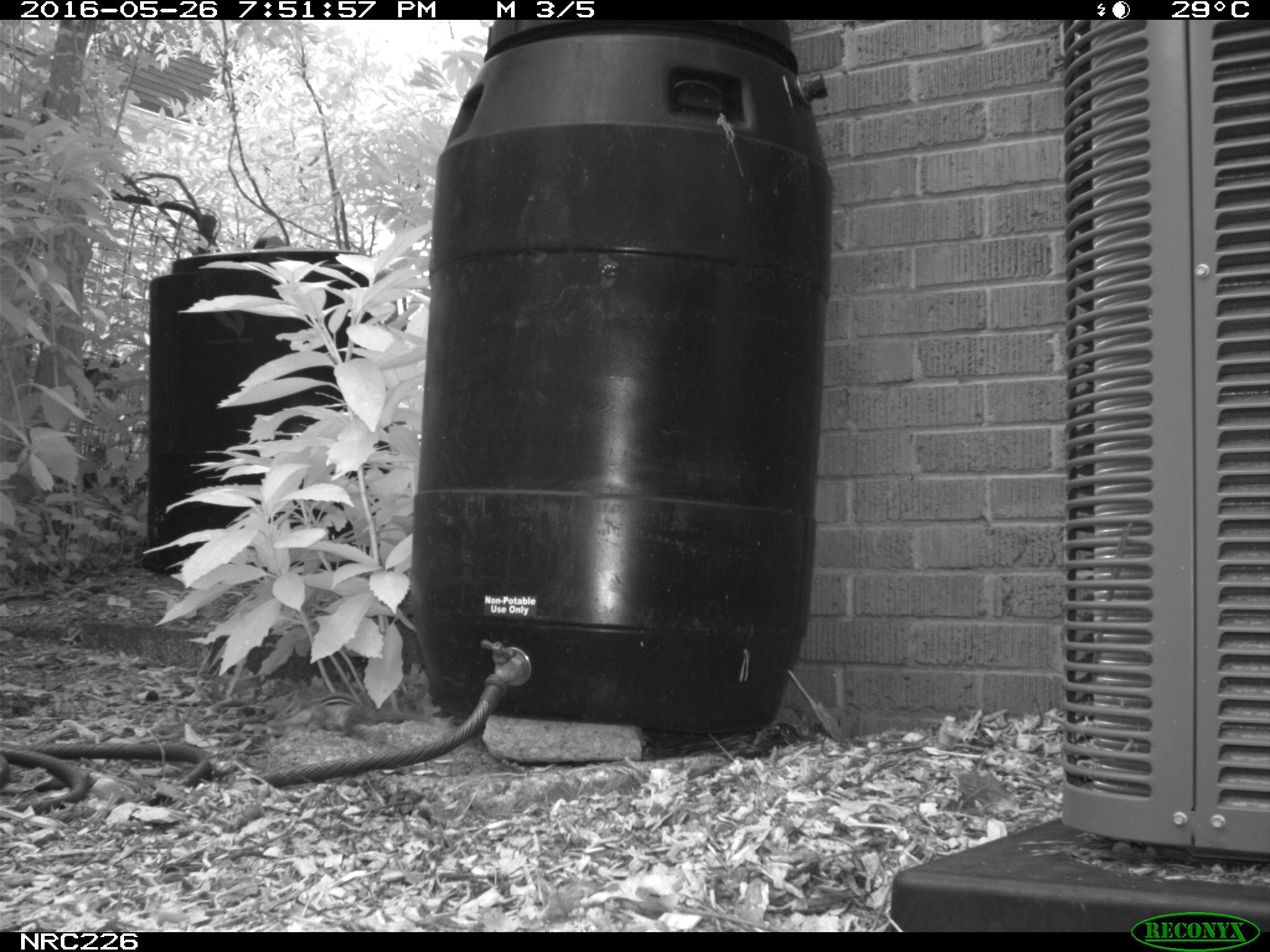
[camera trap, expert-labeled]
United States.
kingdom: Animalia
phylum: Chordata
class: Mammalia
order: Rodentia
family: Sciuridae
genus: Tamias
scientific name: Tamias striatus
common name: eastern chipmunk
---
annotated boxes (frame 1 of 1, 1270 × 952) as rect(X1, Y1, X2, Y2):
Eastern Chipmunk: rect(267, 681, 441, 744)